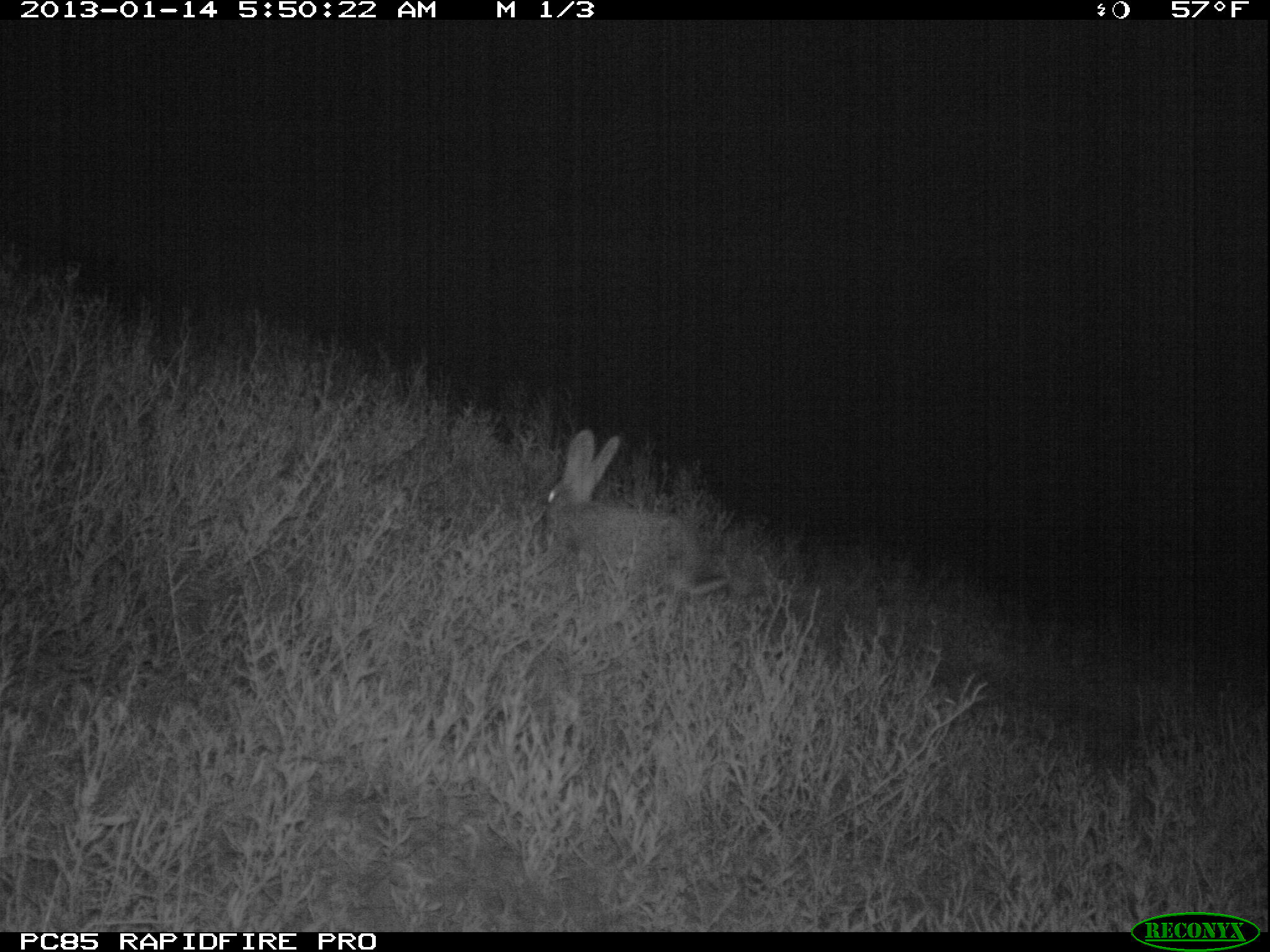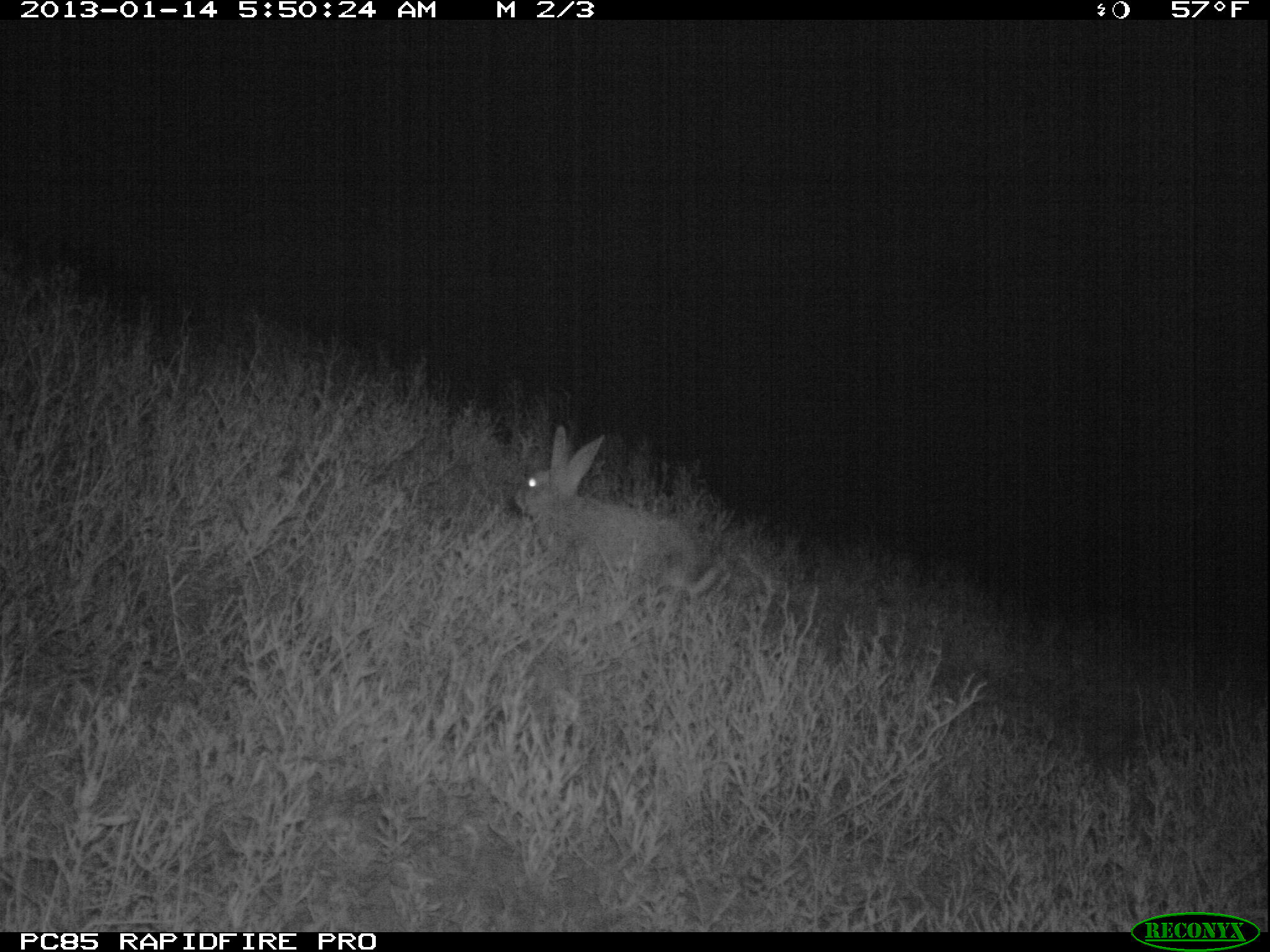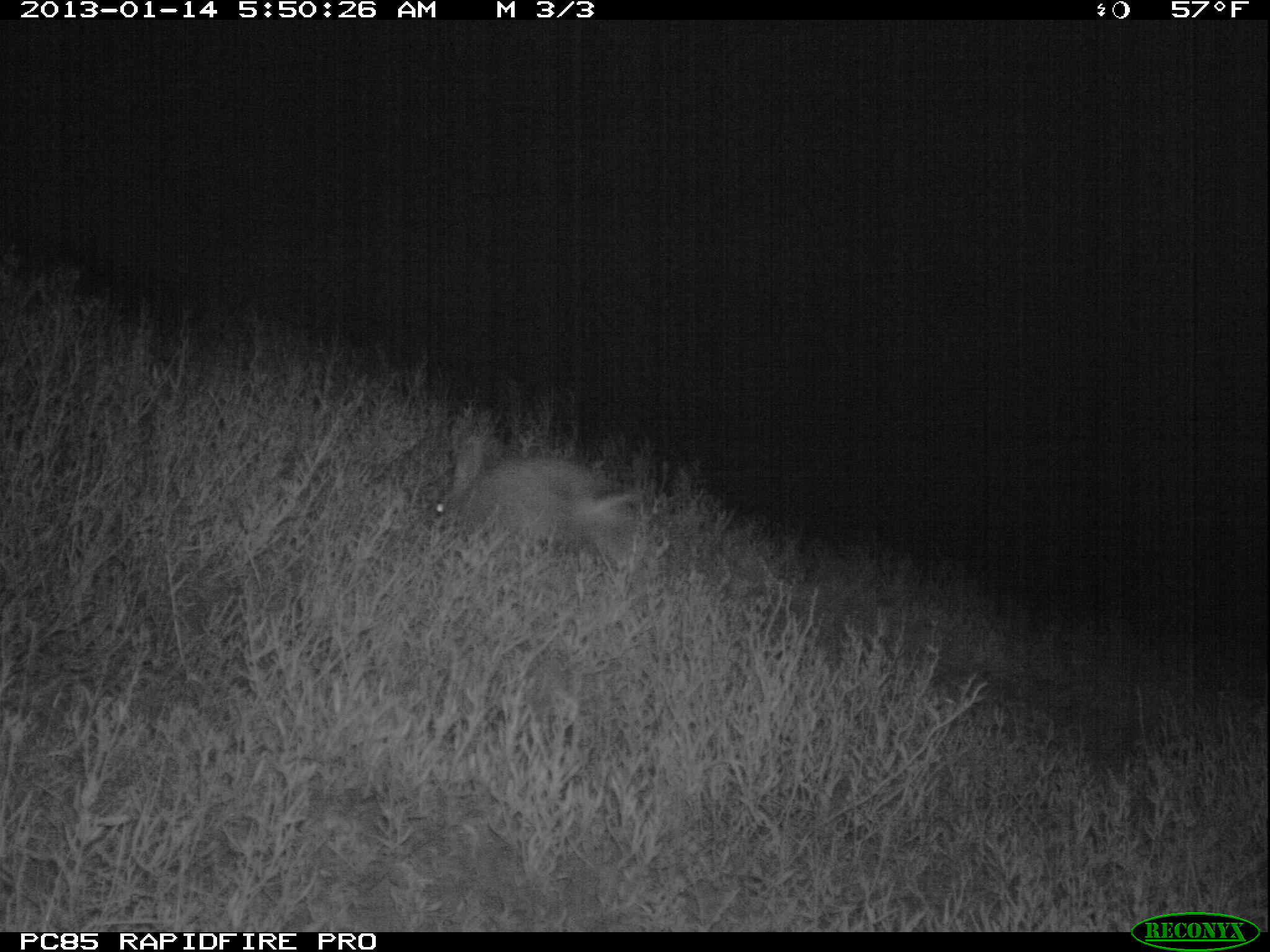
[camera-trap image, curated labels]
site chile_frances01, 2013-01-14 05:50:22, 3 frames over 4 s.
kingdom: Animalia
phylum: Chordata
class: Mammalia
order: Lagomorpha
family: Leporidae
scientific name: Leporidae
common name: rabbits and hares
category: rabbit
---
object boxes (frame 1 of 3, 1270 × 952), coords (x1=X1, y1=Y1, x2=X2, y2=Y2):
rabbit: (x1=535, y1=430, x2=736, y2=617)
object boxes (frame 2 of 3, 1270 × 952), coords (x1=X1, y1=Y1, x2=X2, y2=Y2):
rabbit: (x1=512, y1=430, x2=727, y2=614)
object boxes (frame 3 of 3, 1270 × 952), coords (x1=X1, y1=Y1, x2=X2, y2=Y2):
rabbit: (x1=423, y1=431, x2=654, y2=576)